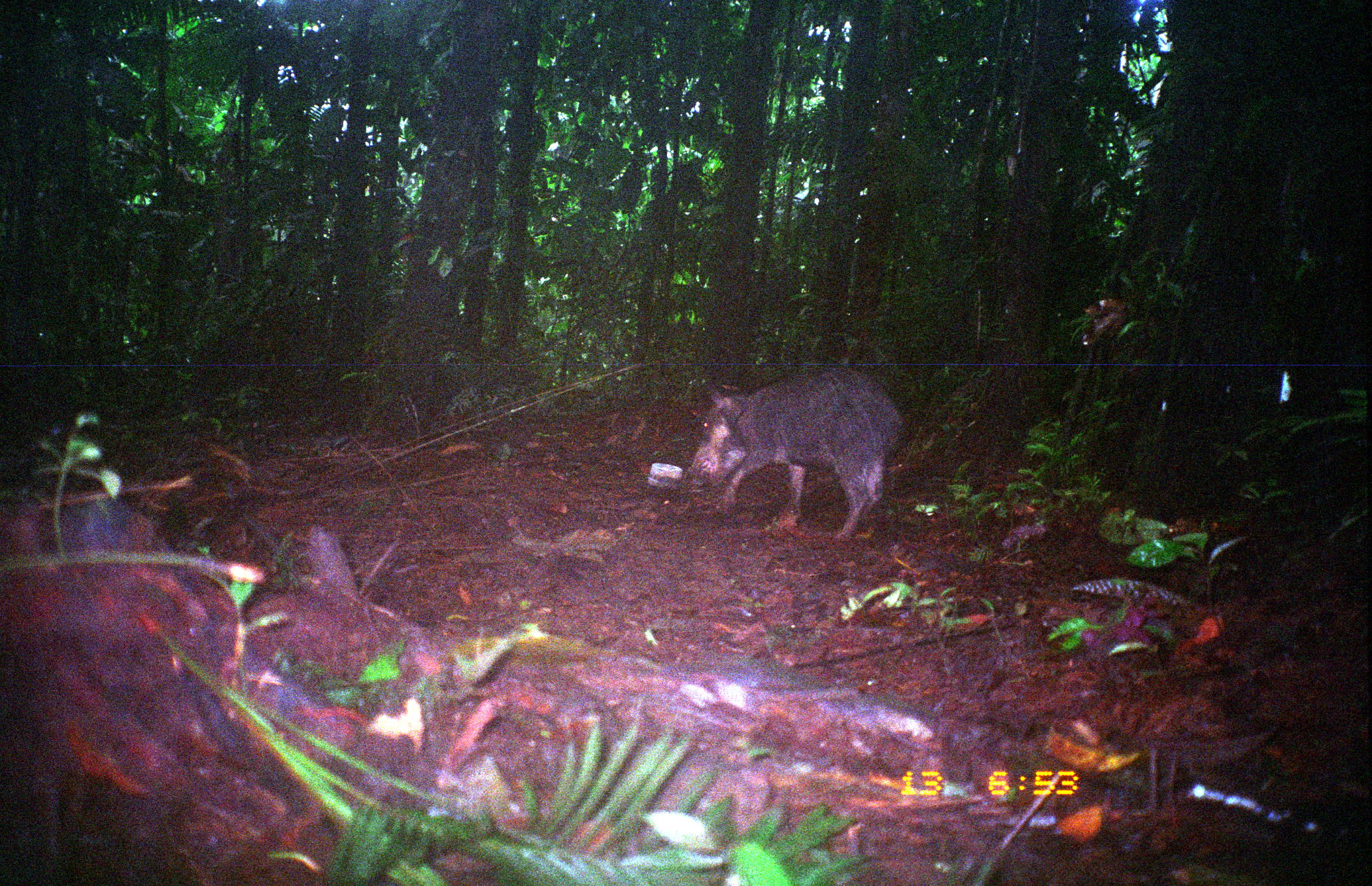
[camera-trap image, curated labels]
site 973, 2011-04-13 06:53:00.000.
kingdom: Animalia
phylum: Chordata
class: Mammalia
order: Artiodactyla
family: Tayassuidae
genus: Tayassu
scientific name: Tayassu pecari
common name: white-lipped peccary